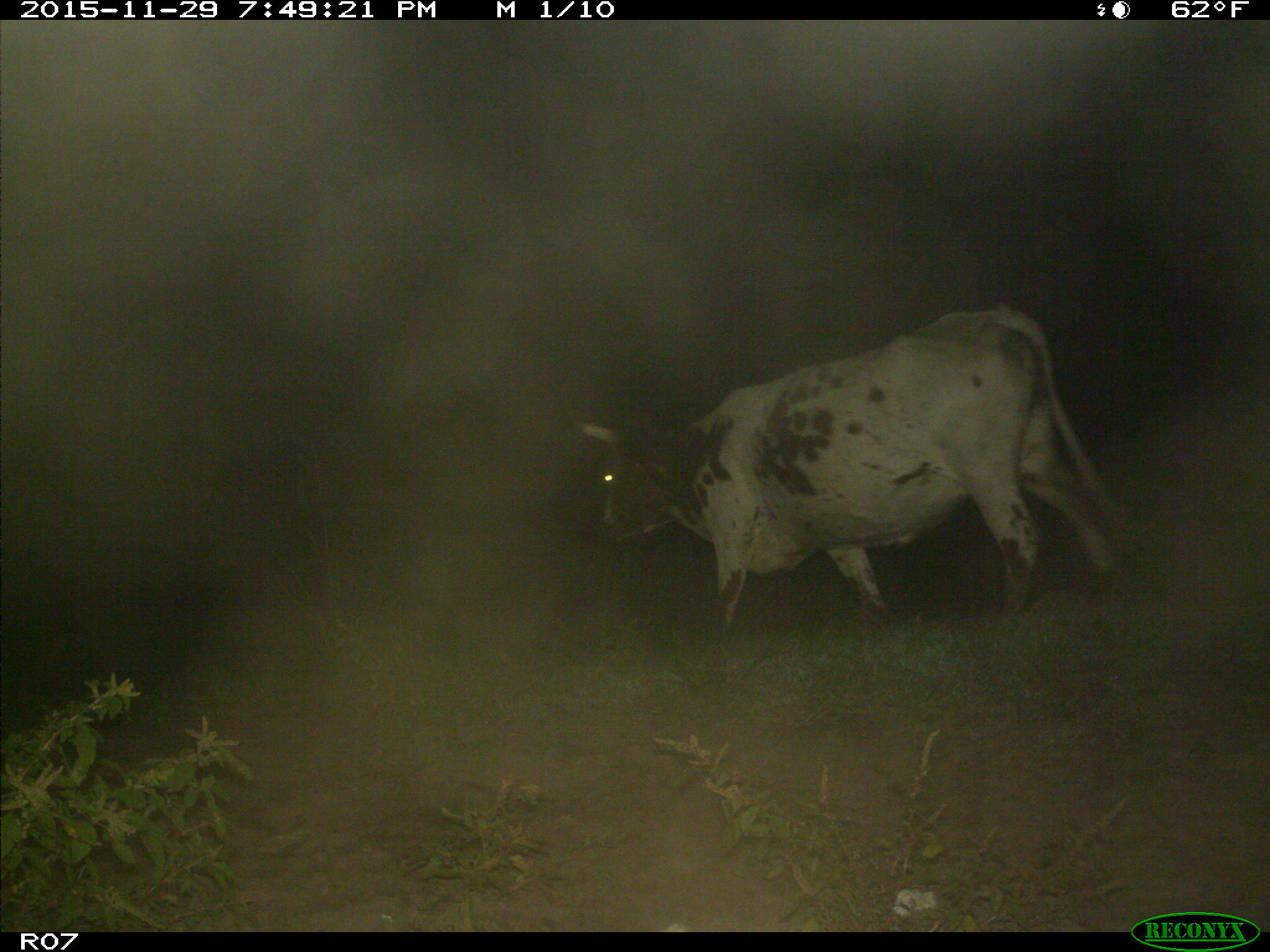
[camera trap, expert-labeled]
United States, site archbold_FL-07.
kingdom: Animalia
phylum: Chordata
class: Mammalia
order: Artiodactyla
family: Bovidae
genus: Bos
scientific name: Bos taurus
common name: domestic cow